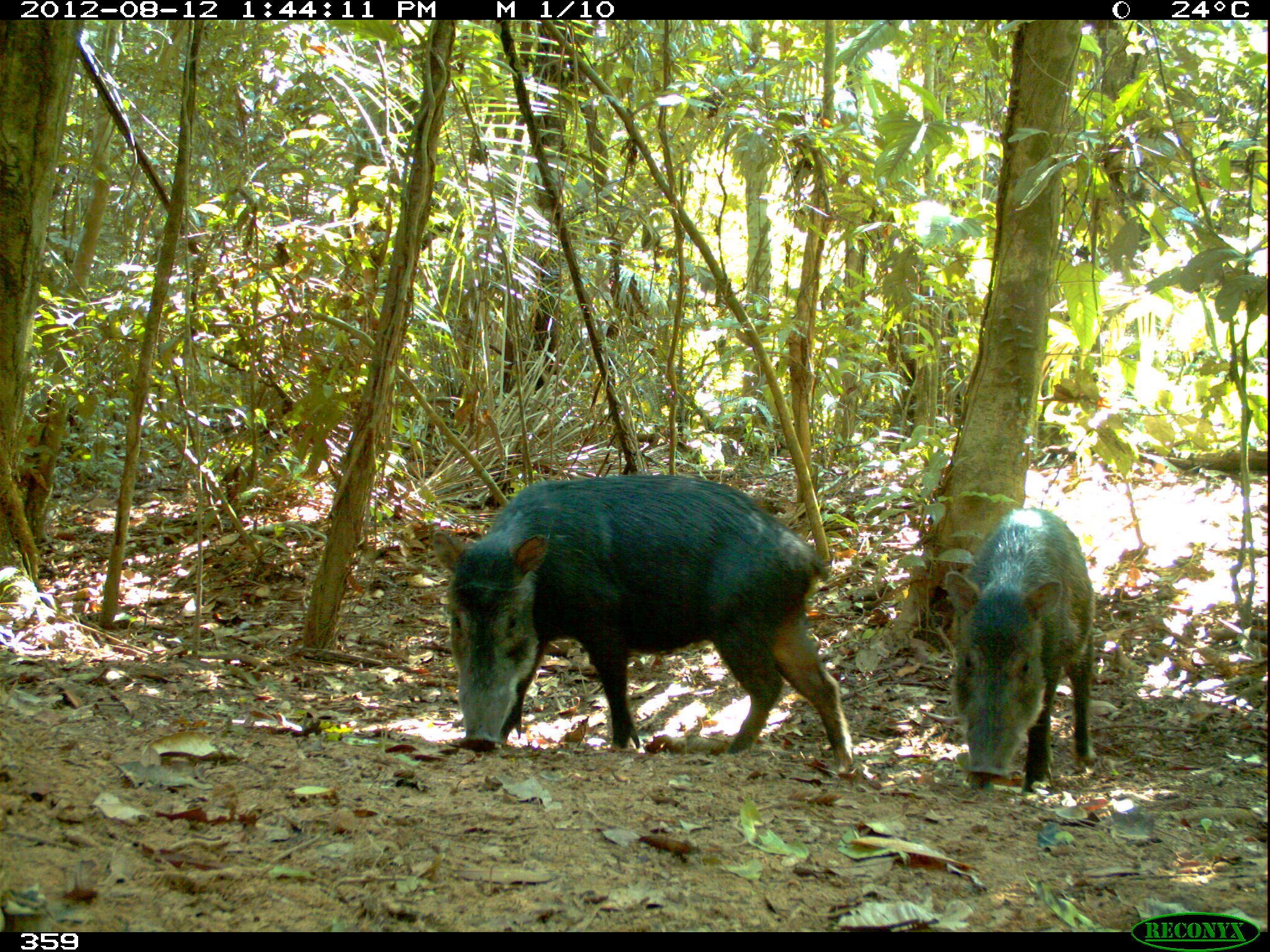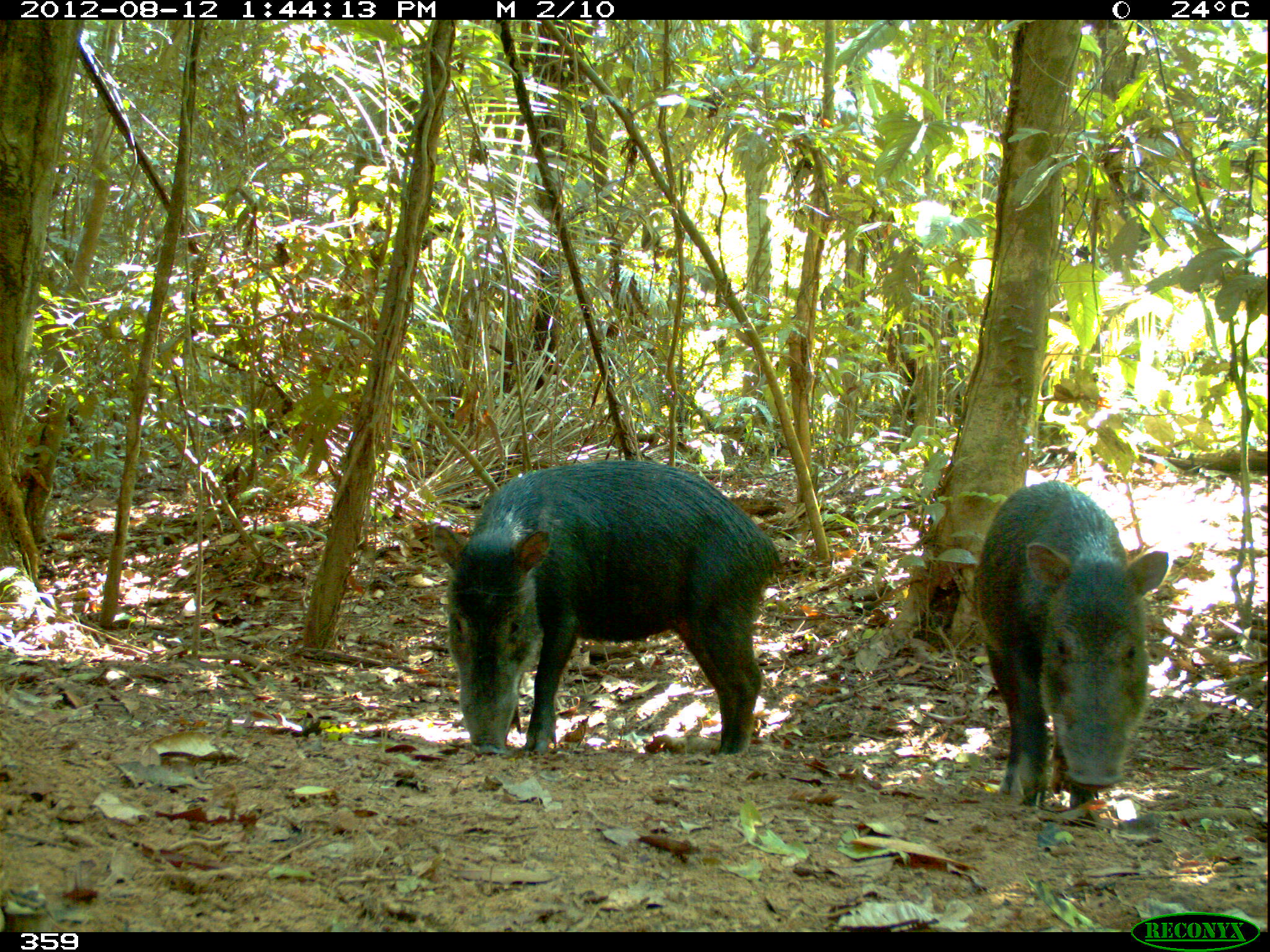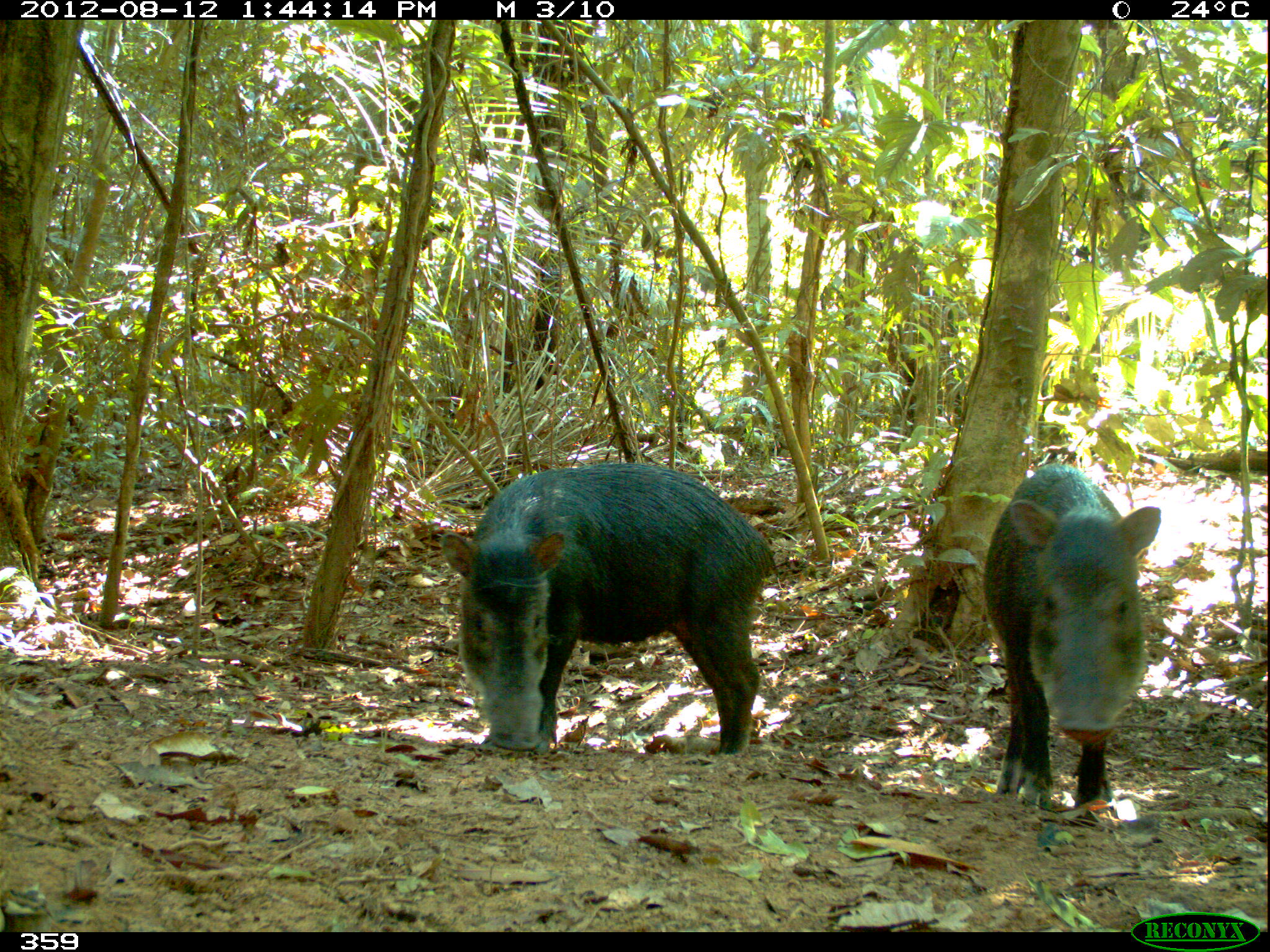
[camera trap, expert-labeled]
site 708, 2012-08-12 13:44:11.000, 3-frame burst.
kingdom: Animalia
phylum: Chordata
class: Mammalia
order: Artiodactyla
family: Tayassuidae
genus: Tayassu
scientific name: Tayassu pecari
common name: white-lipped peccary